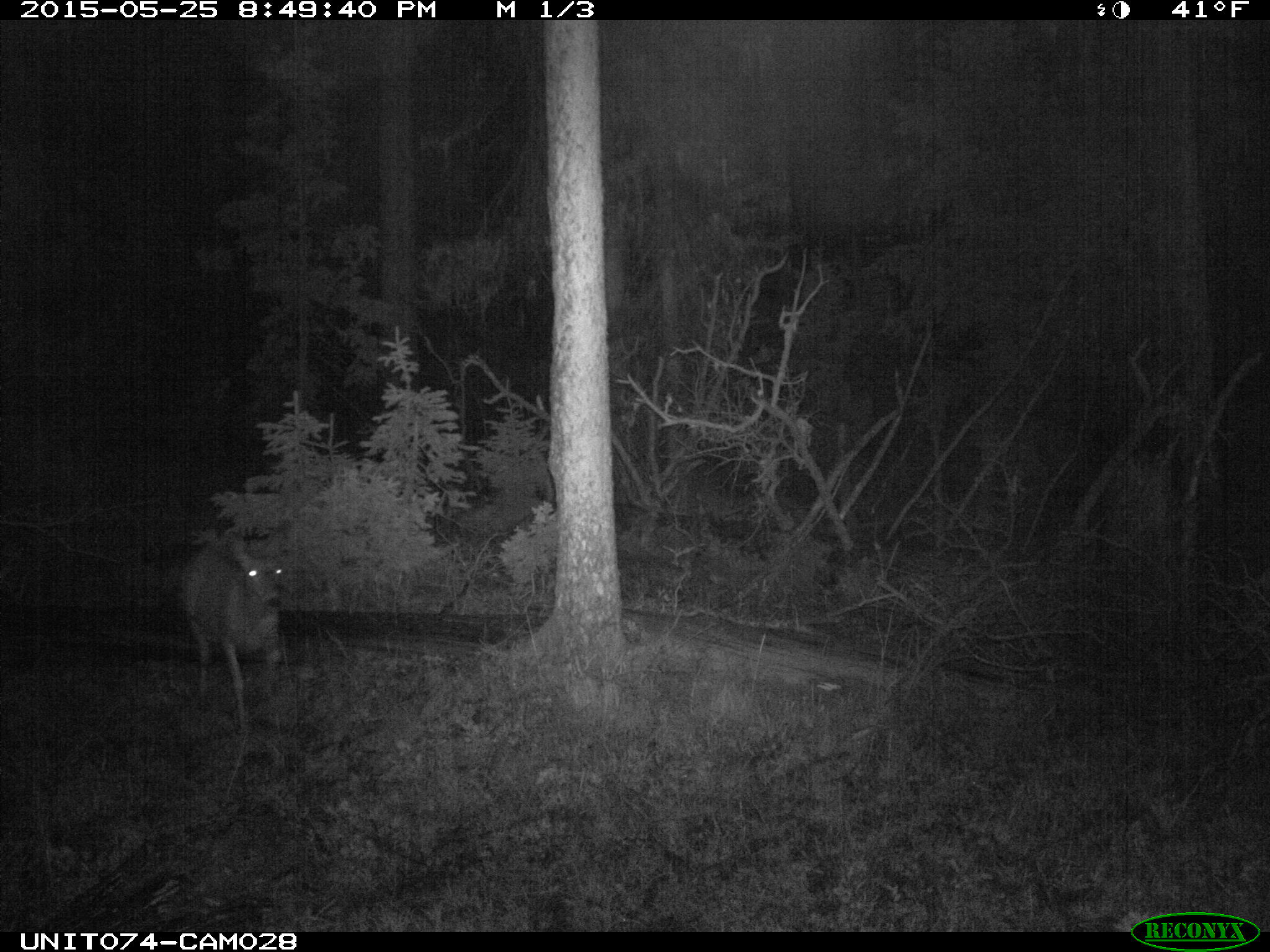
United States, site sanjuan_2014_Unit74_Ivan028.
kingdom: Animalia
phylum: Chordata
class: Mammalia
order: Artiodactyla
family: Cervidae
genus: Odocoileus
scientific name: Odocoileus hemionus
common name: mule deer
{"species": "Odocoileus hemionus (mule deer)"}